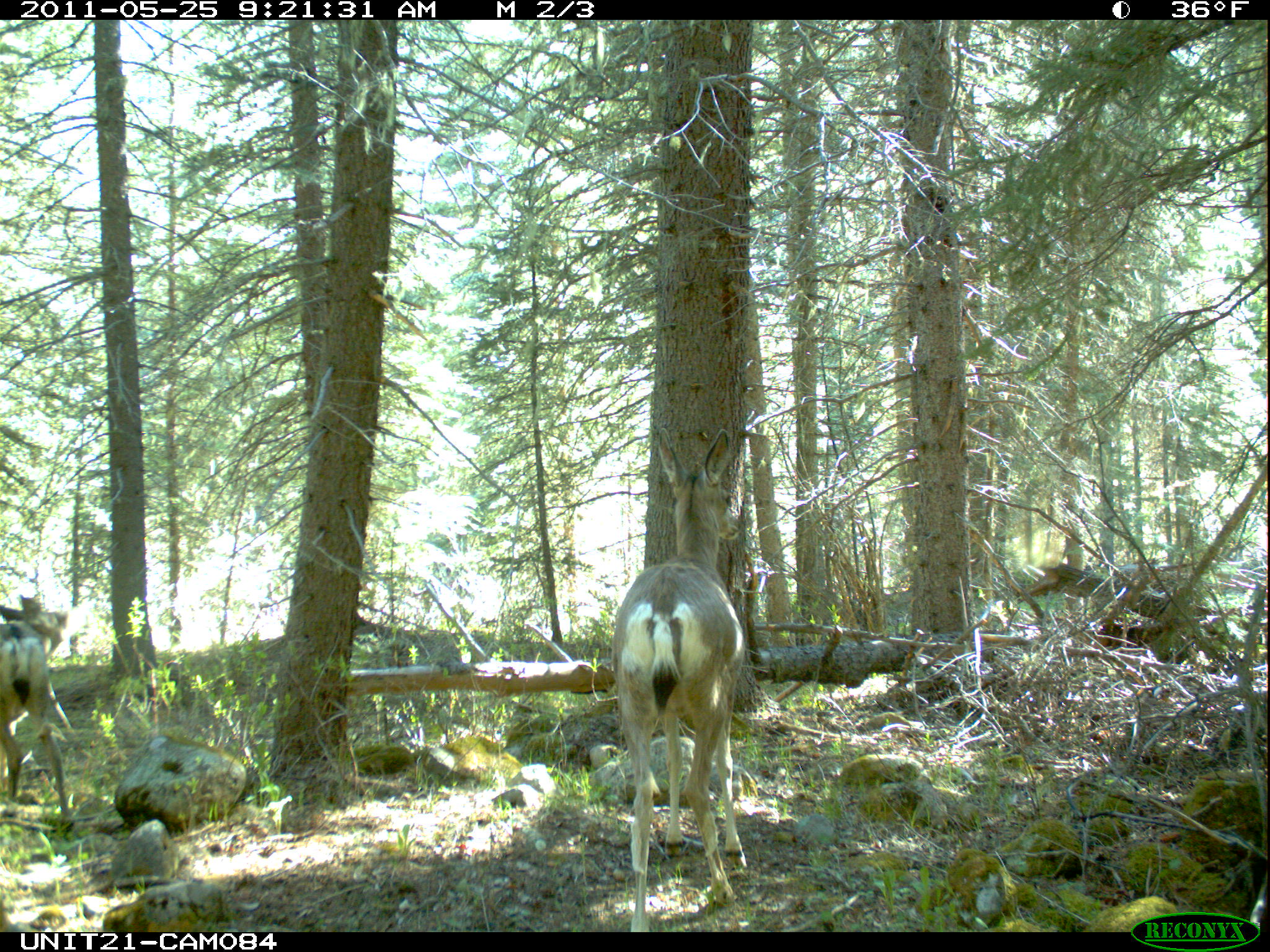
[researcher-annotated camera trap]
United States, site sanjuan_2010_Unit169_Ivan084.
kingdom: Animalia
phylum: Chordata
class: Mammalia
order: Artiodactyla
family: Cervidae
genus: Odocoileus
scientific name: Odocoileus hemionus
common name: mule deer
Odocoileus hemionus (mule deer).